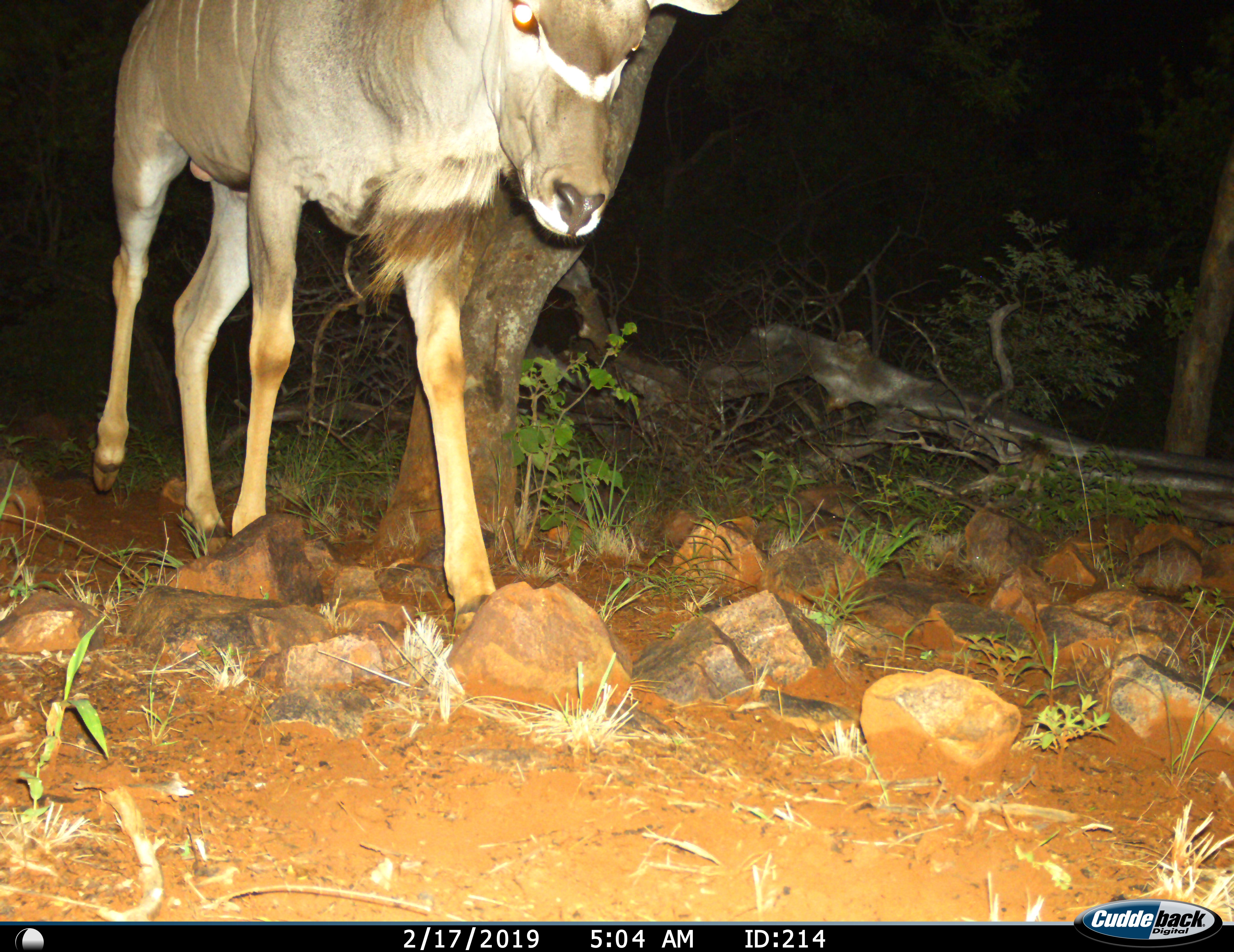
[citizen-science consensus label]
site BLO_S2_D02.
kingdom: Animalia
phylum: Chordata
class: Mammalia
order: Artiodactyla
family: Bovidae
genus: Tragelaphus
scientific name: Tragelaphus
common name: kudu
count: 1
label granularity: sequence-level